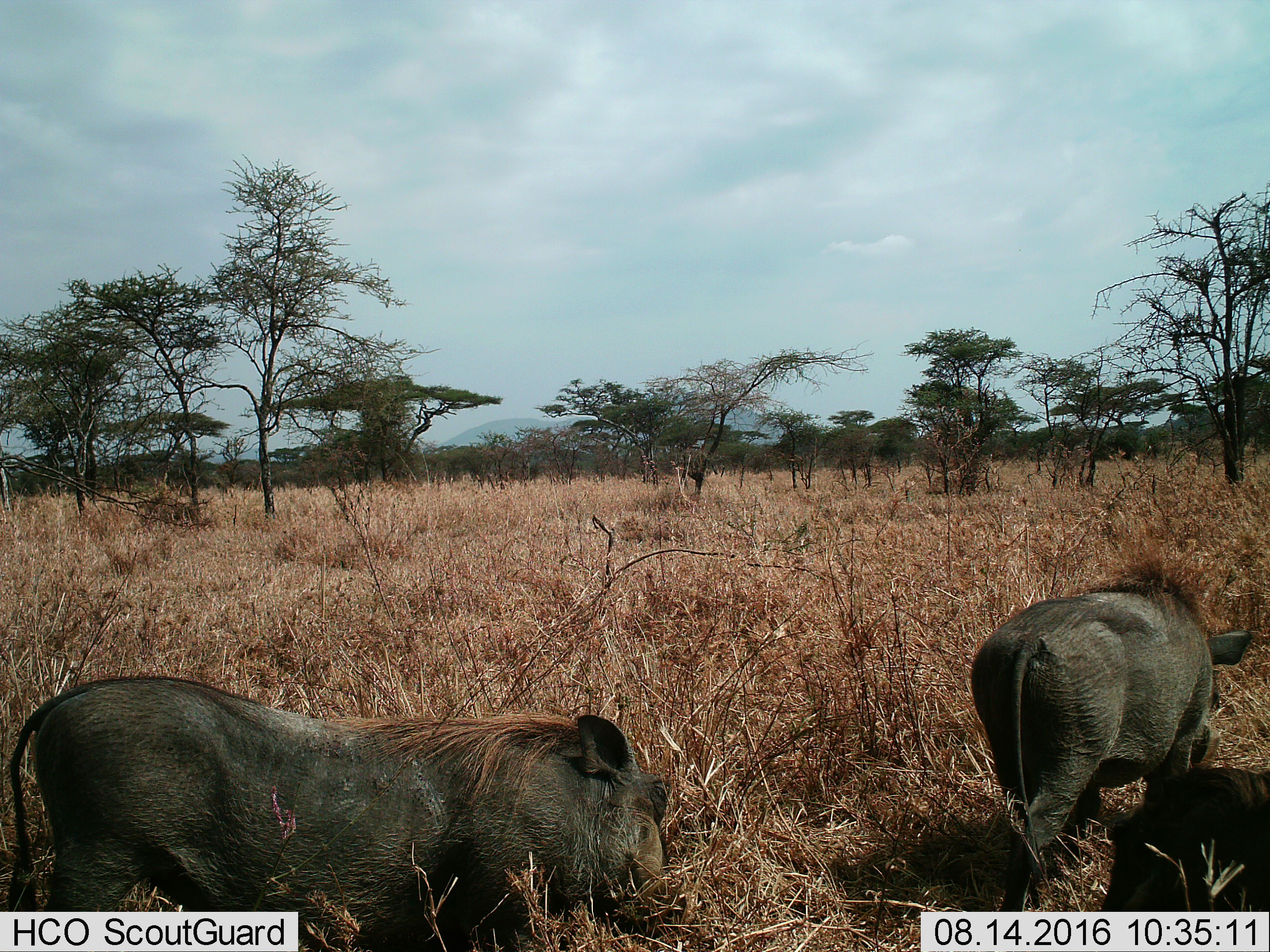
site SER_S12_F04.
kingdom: Animalia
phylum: Chordata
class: Mammalia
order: Artiodactyla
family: Suidae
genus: Phacochoerus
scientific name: Phacochoerus africanus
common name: warthog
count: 2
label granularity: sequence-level